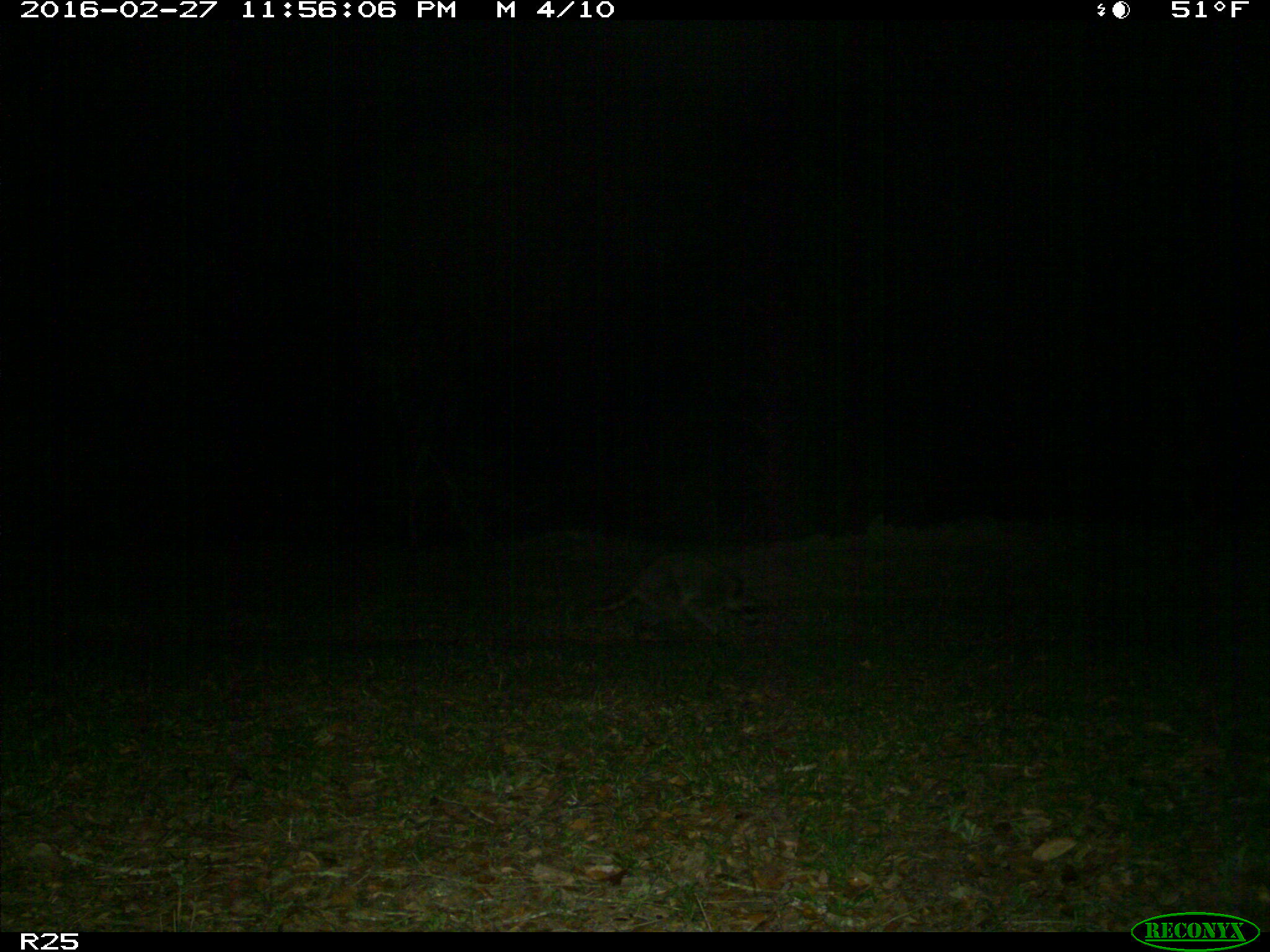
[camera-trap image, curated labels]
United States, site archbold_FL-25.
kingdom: Animalia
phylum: Chordata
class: Mammalia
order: Carnivora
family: Procyonidae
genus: Procyon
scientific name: Procyon lotor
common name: common raccoon